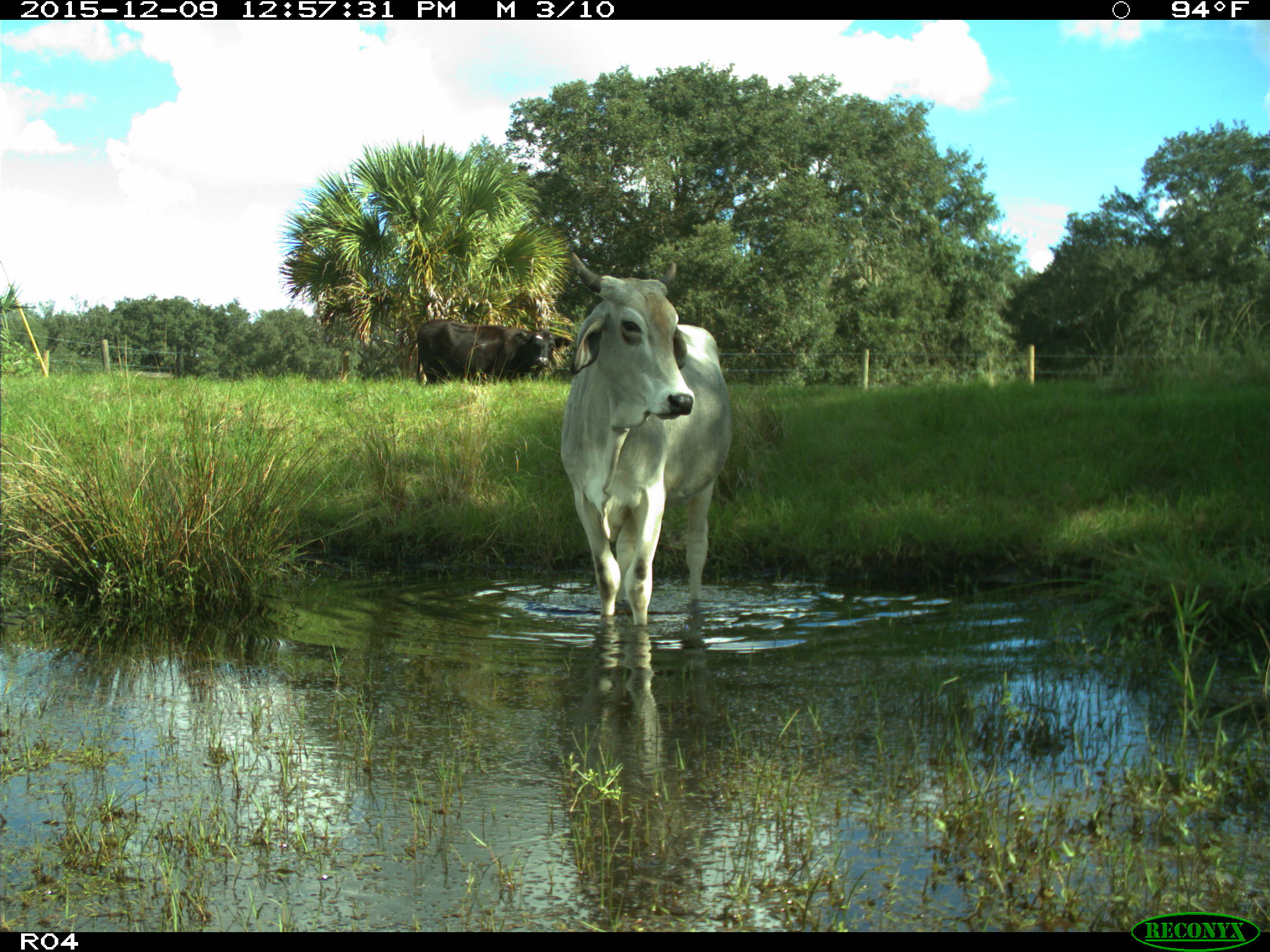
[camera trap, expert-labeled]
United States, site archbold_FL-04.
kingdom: Animalia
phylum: Chordata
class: Mammalia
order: Artiodactyla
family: Bovidae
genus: Bos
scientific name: Bos taurus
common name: domestic cow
Bos taurus (domestic cow).